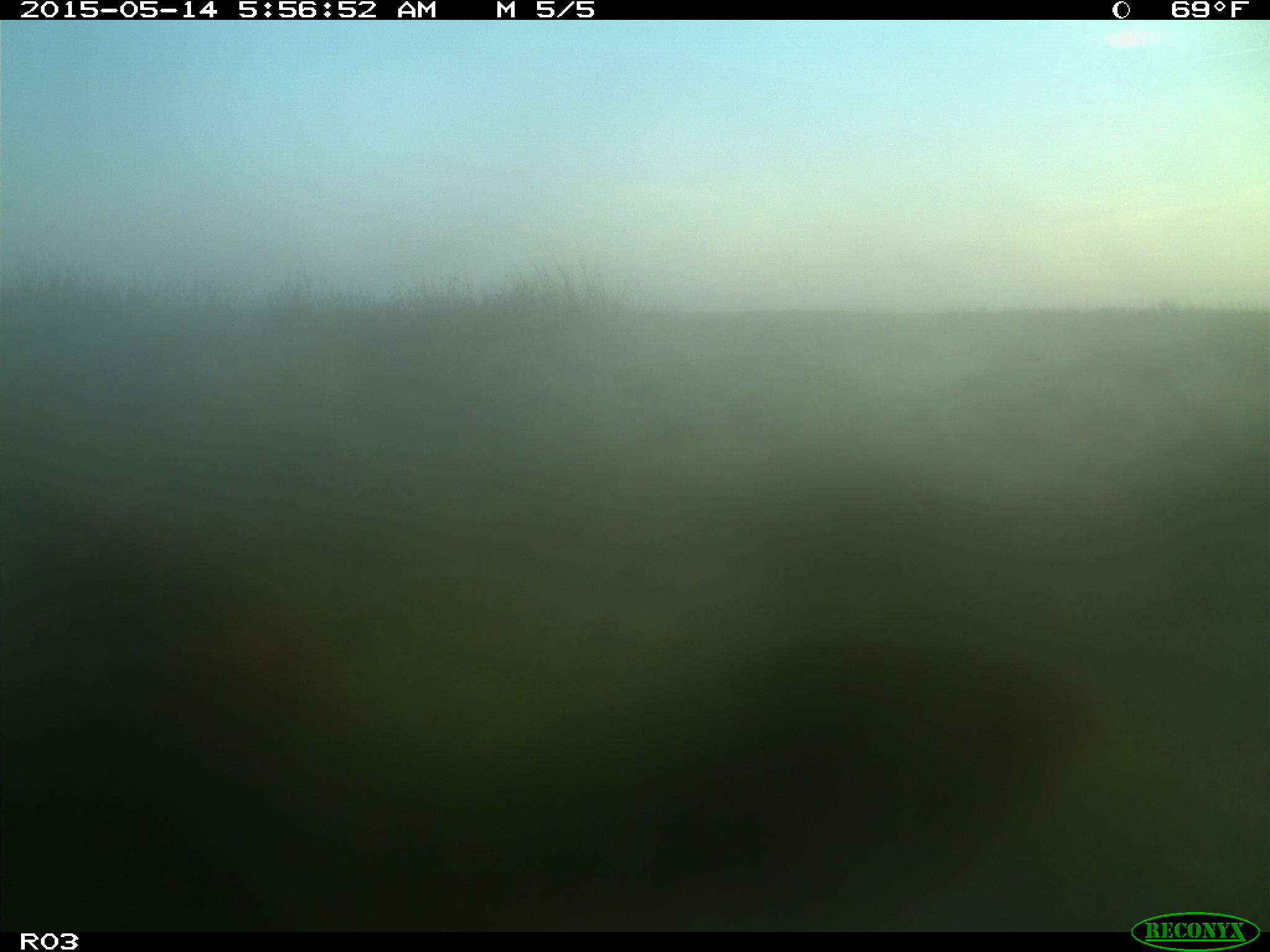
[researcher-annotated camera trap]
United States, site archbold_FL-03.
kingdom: Animalia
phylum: Chordata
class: Mammalia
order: Artiodactyla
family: Bovidae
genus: Bos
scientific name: Bos taurus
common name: domestic cow